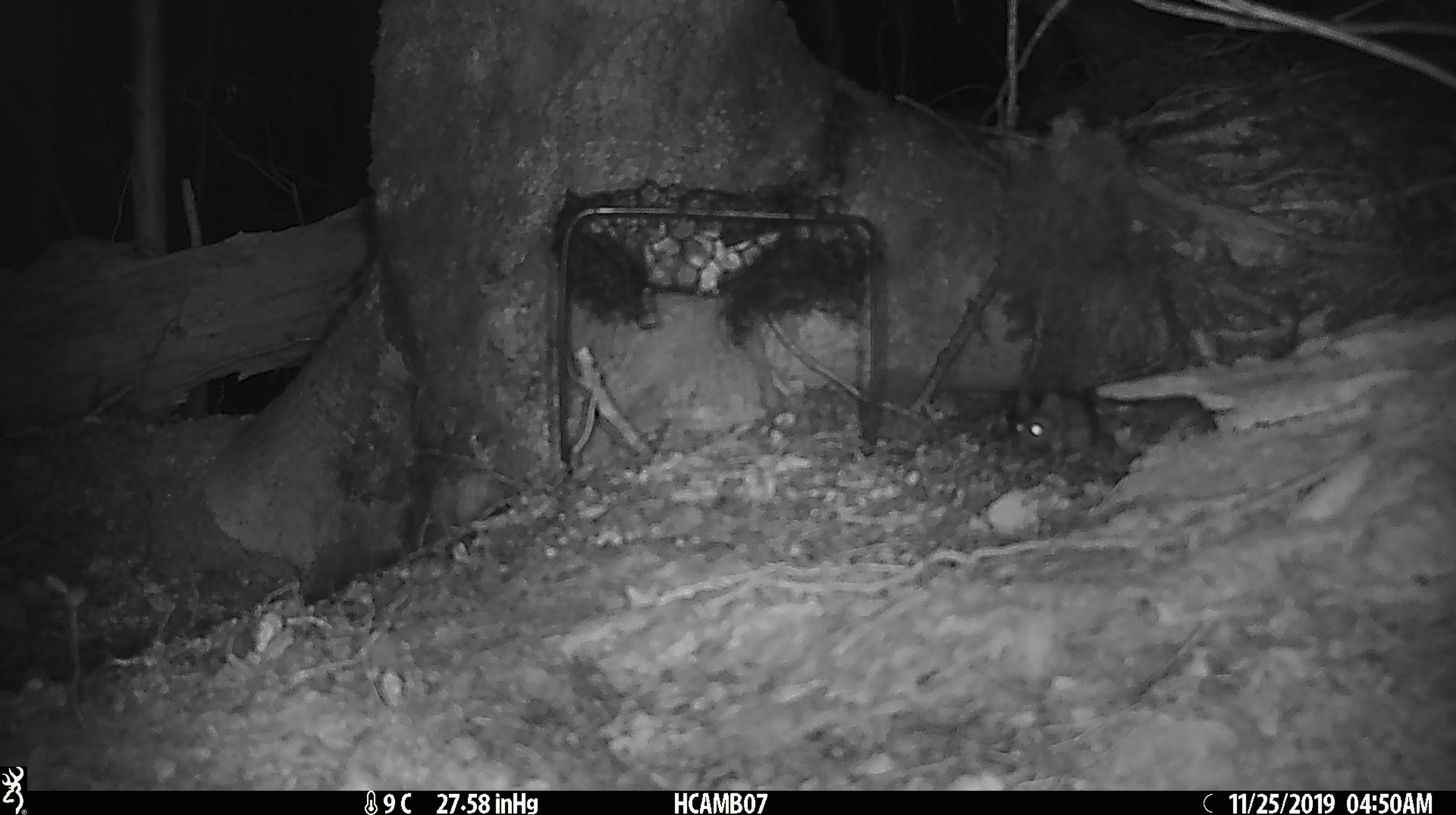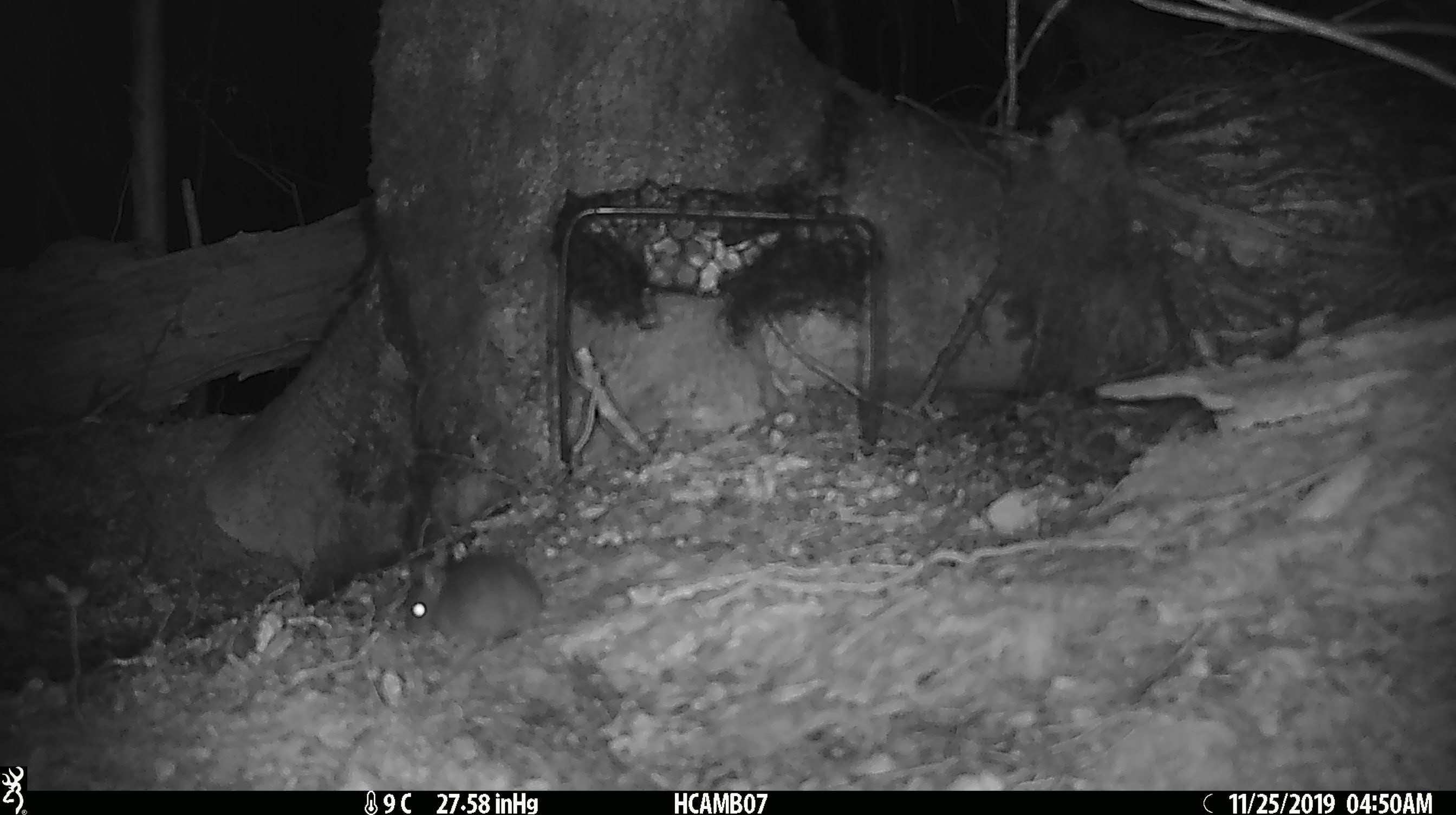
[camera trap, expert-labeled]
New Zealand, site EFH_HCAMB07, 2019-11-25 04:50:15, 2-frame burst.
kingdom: Animalia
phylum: Chordata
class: Mammalia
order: Rodentia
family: Muridae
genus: Mus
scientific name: Mus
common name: mouse